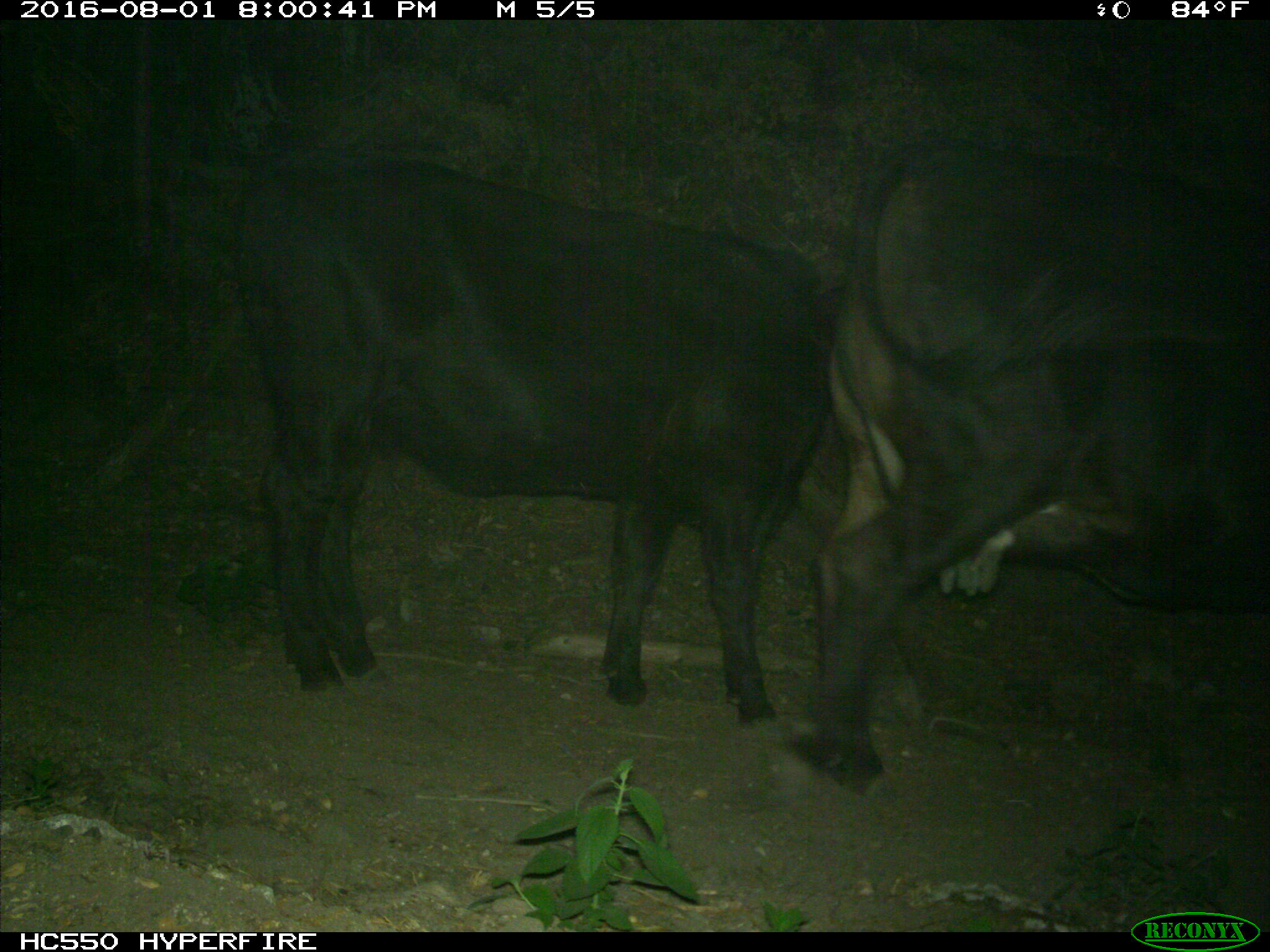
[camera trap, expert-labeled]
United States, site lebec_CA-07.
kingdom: Animalia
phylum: Chordata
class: Mammalia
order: Artiodactyla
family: Bovidae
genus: Bos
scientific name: Bos taurus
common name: domestic cow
Bos taurus (domestic cow).